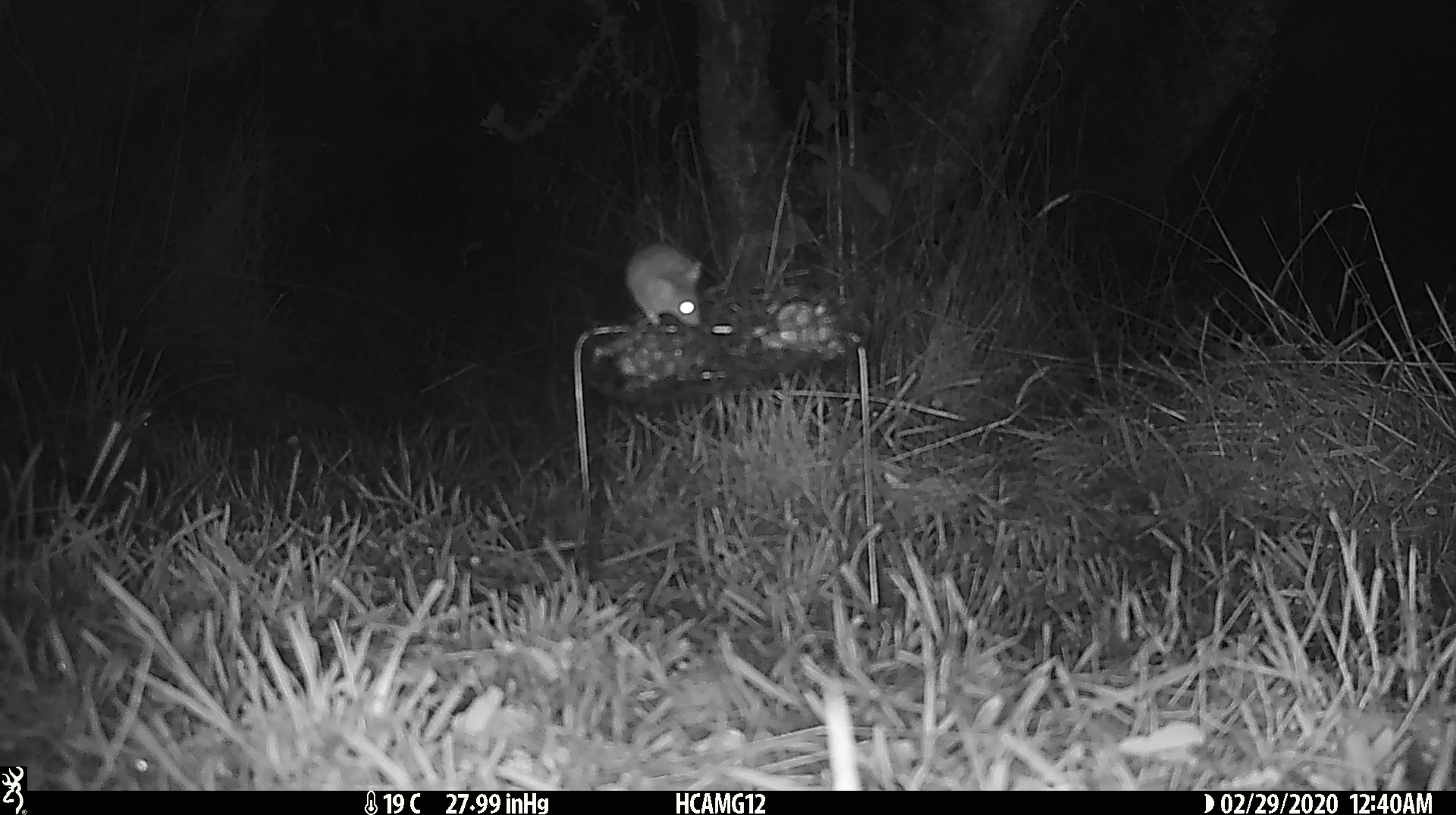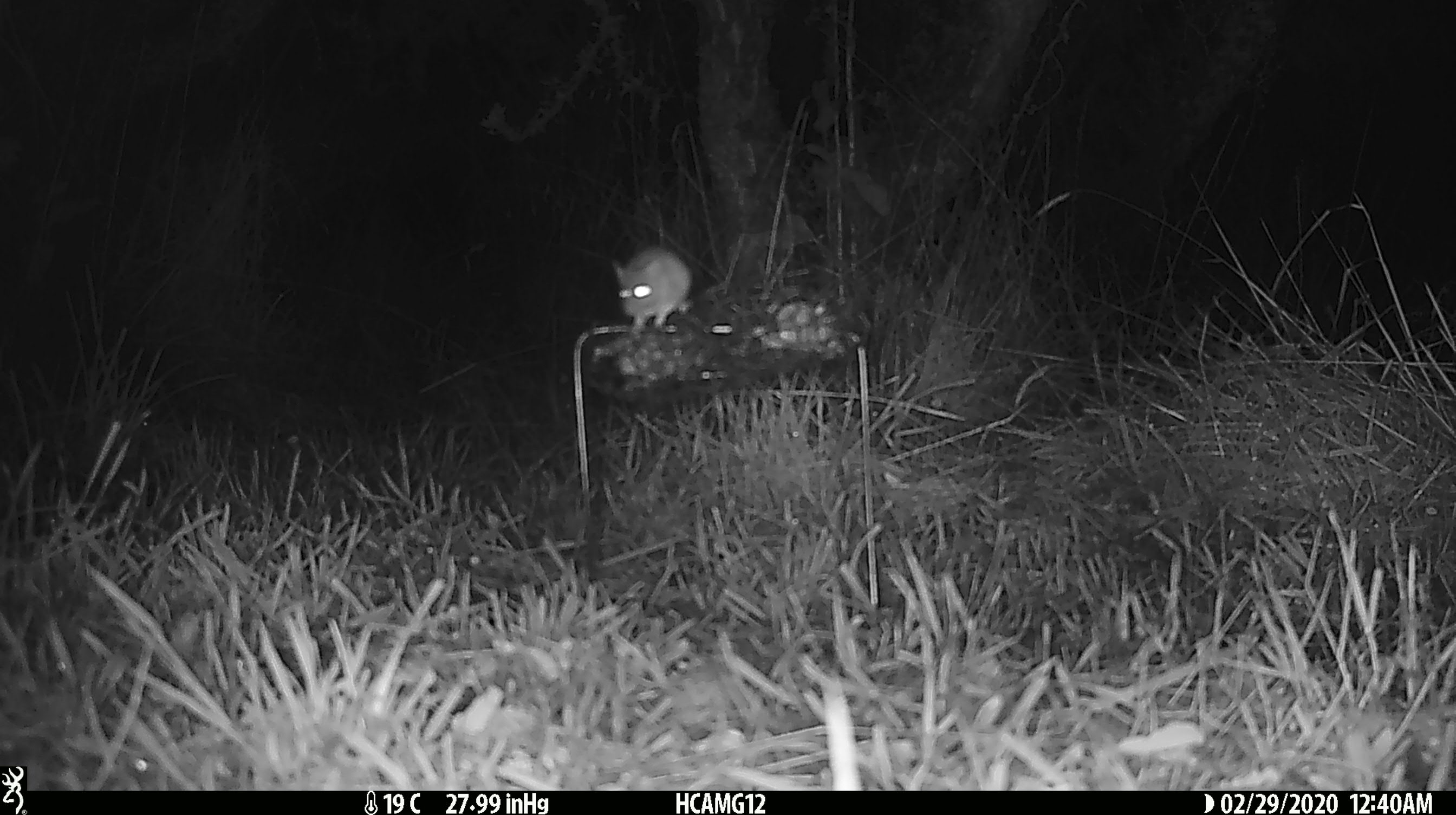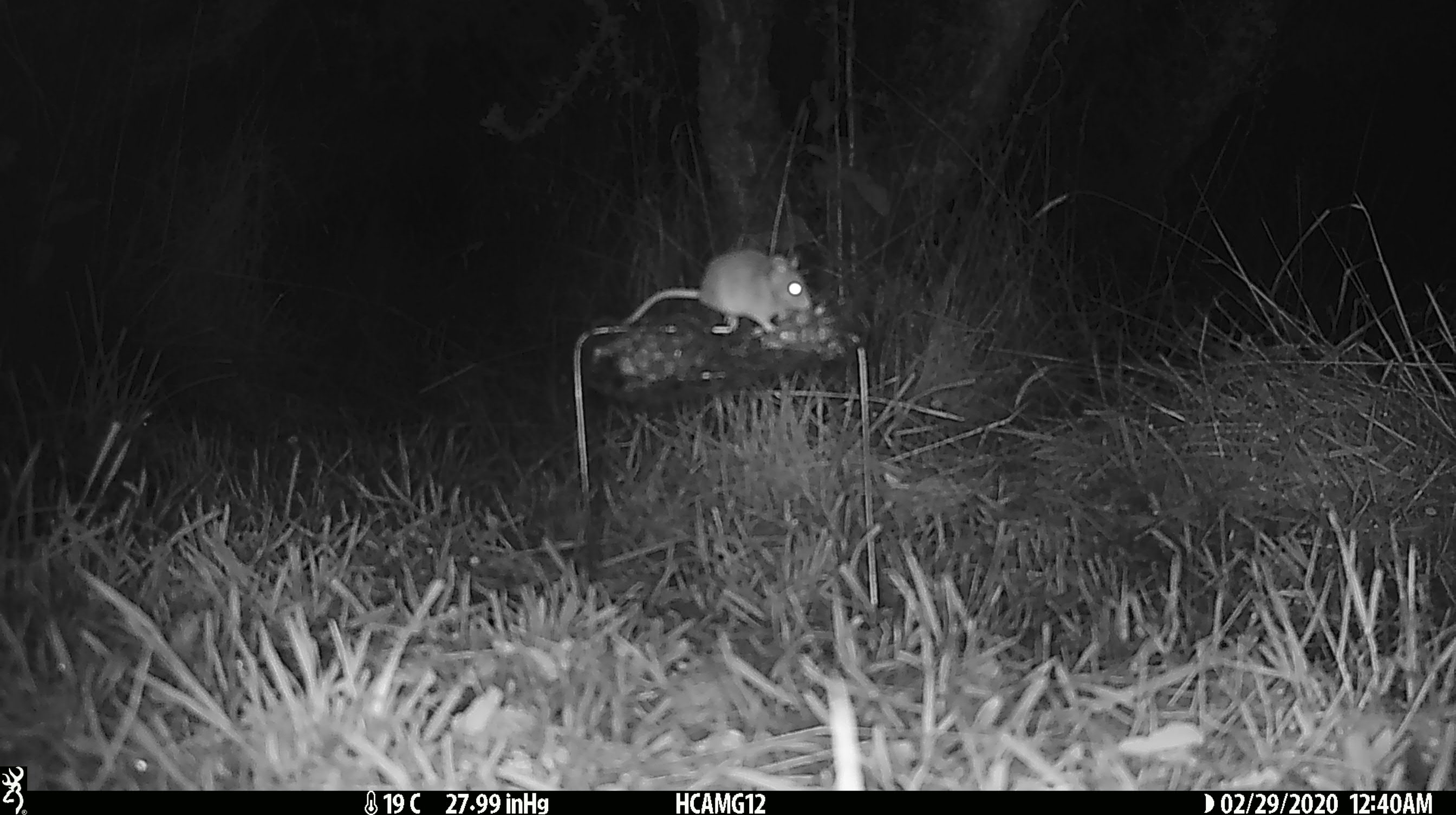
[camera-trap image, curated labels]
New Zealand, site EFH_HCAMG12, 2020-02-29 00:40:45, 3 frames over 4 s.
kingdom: Animalia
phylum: Chordata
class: Mammalia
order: Rodentia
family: Muridae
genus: Mus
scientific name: Mus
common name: mouse